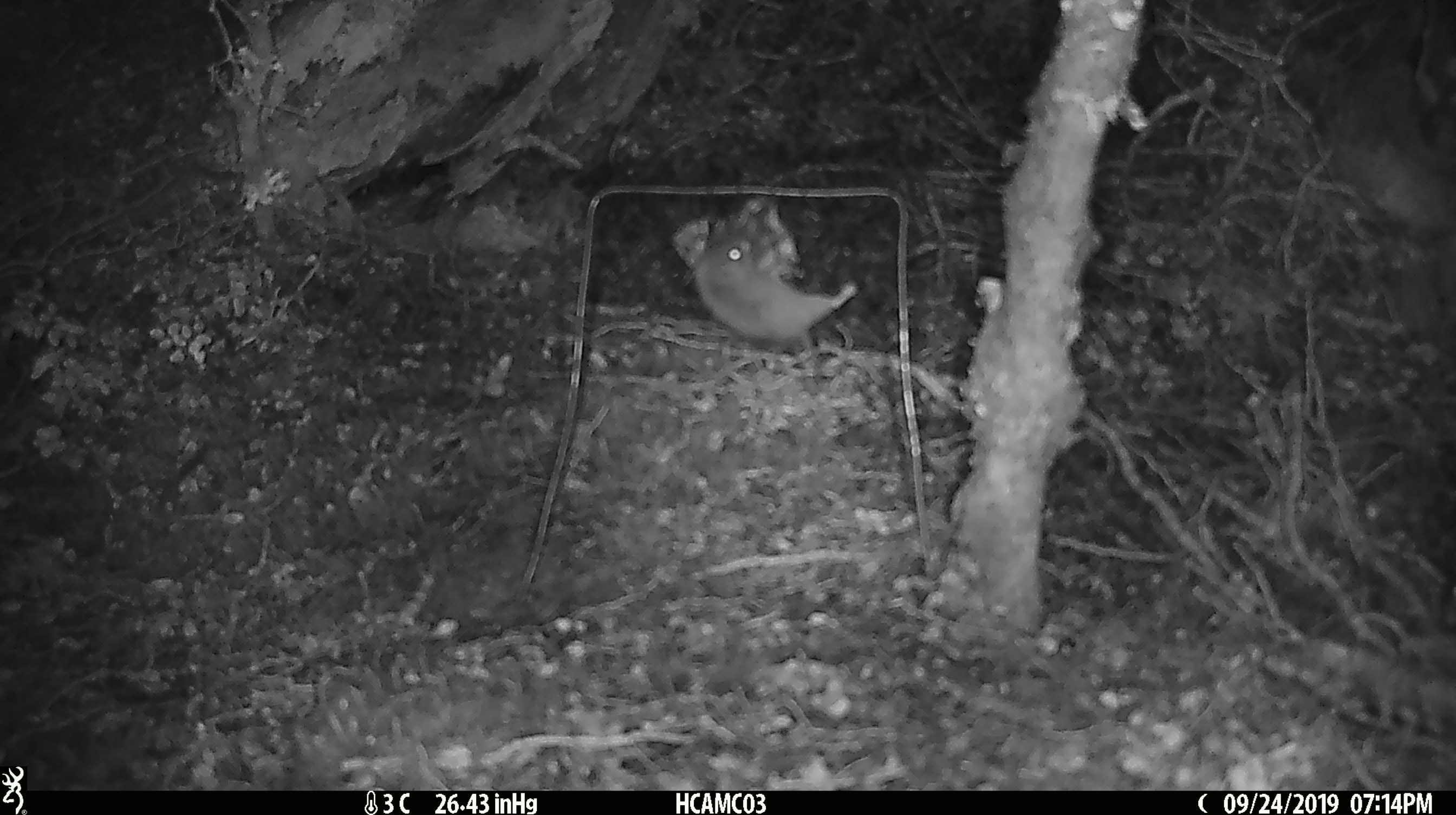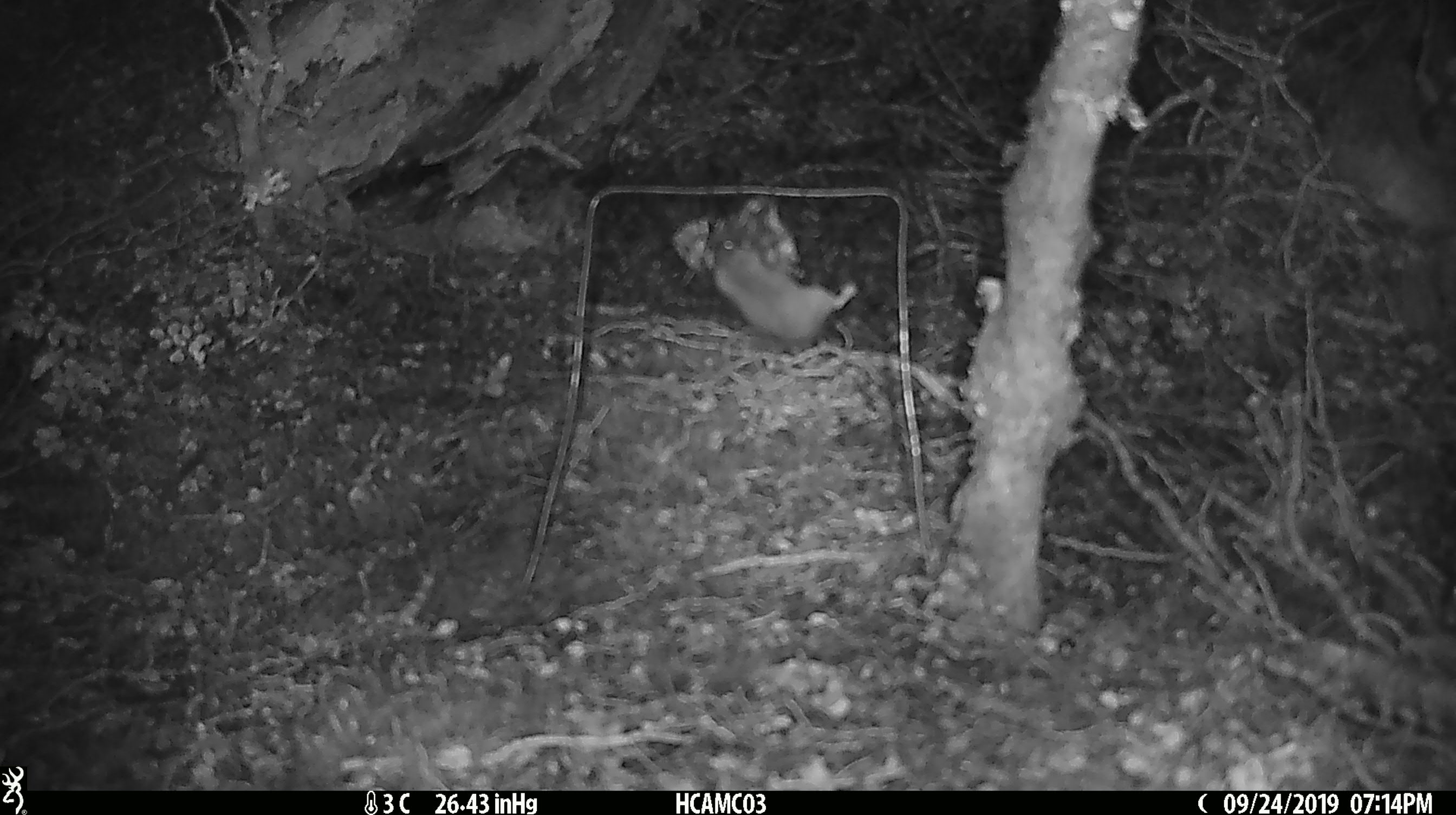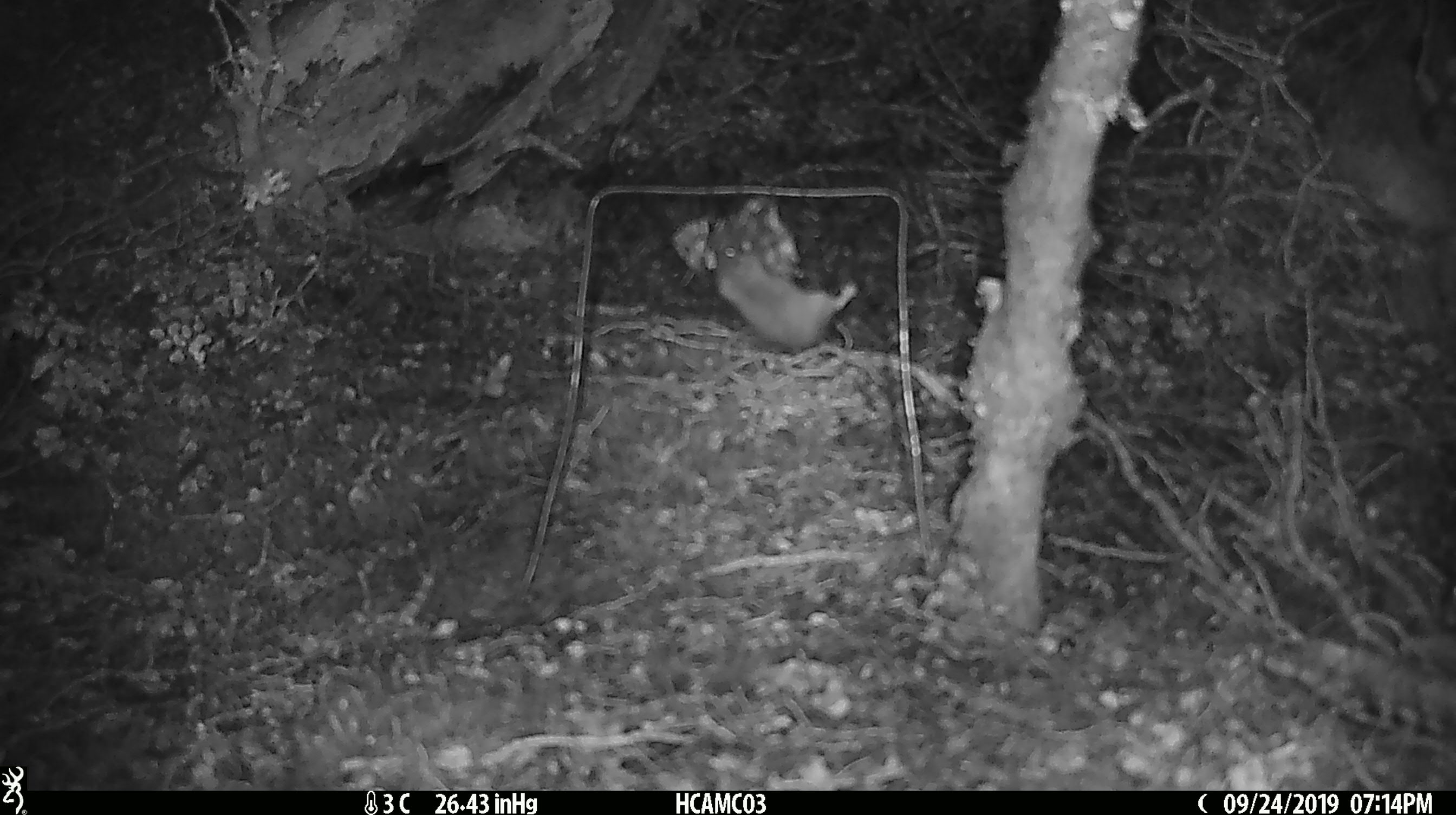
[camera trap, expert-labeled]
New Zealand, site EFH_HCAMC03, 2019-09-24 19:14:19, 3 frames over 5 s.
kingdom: Animalia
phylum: Chordata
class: Mammalia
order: Rodentia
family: Muridae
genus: Mus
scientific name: Mus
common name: mouse